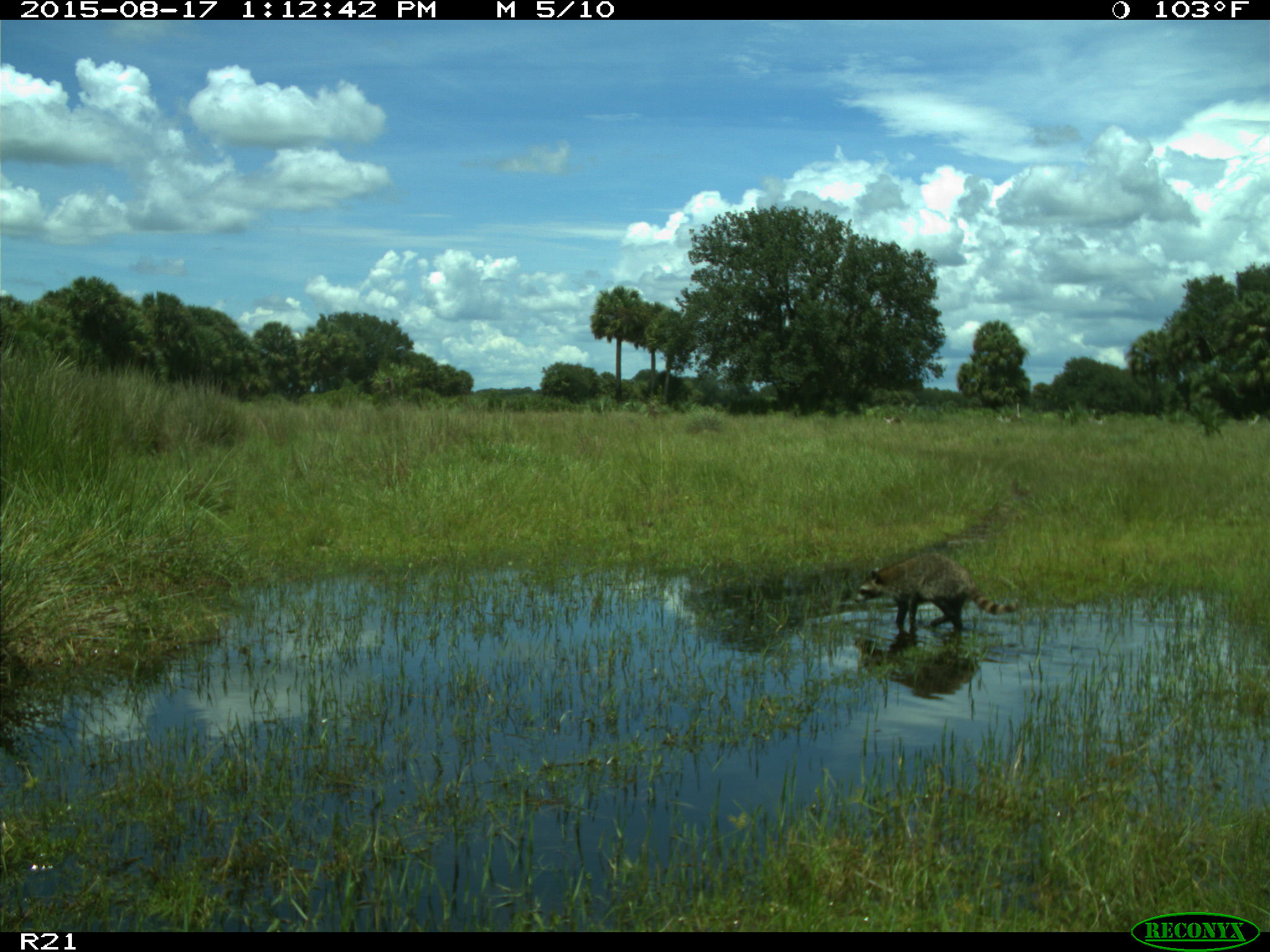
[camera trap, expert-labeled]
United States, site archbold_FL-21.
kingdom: Animalia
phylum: Chordata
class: Mammalia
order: Carnivora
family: Procyonidae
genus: Procyon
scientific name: Procyon lotor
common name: common raccoon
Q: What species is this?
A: Procyon lotor (common raccoon).